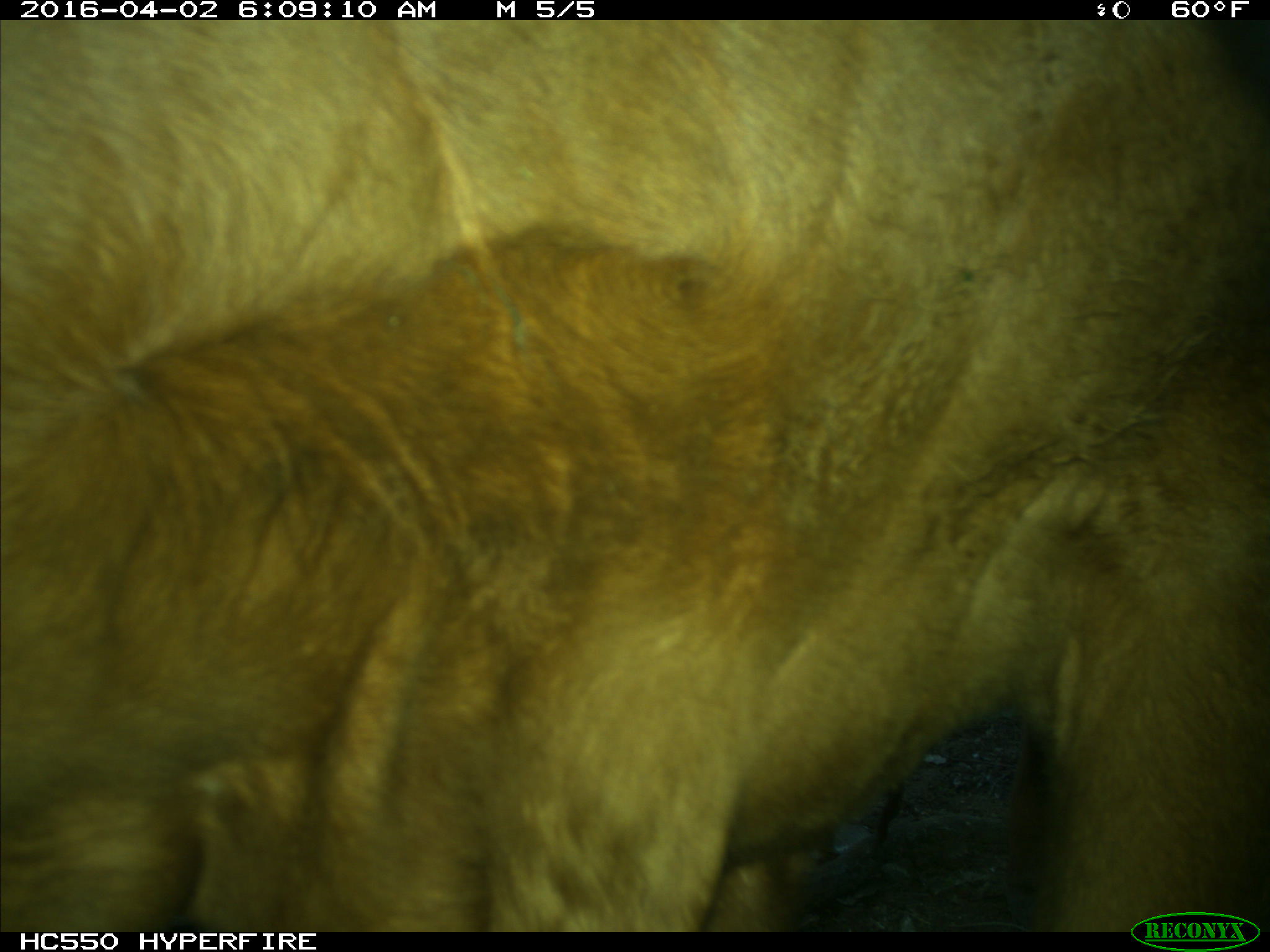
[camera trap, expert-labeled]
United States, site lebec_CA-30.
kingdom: Animalia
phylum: Chordata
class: Mammalia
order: Artiodactyla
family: Bovidae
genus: Bos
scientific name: Bos taurus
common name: domestic cow